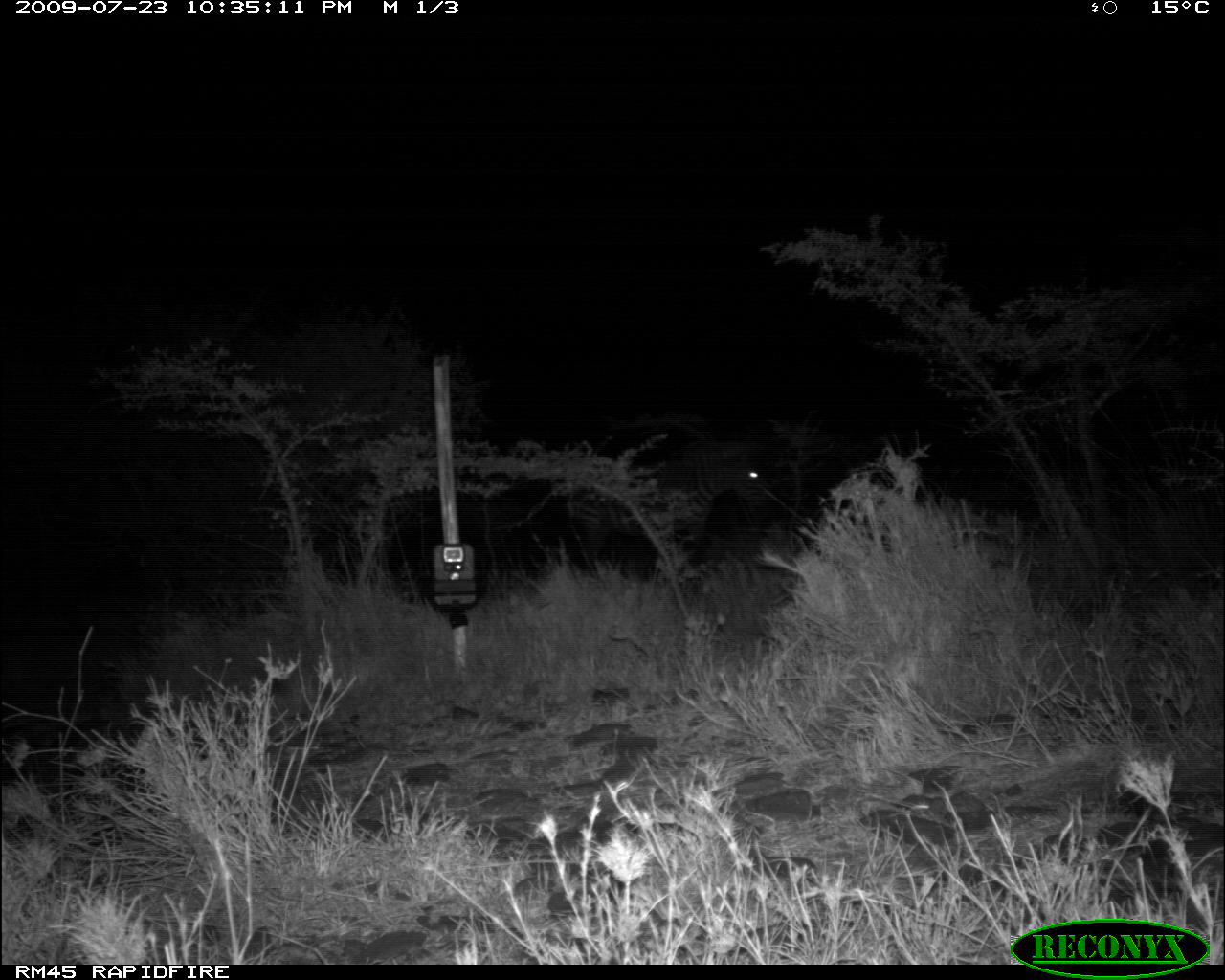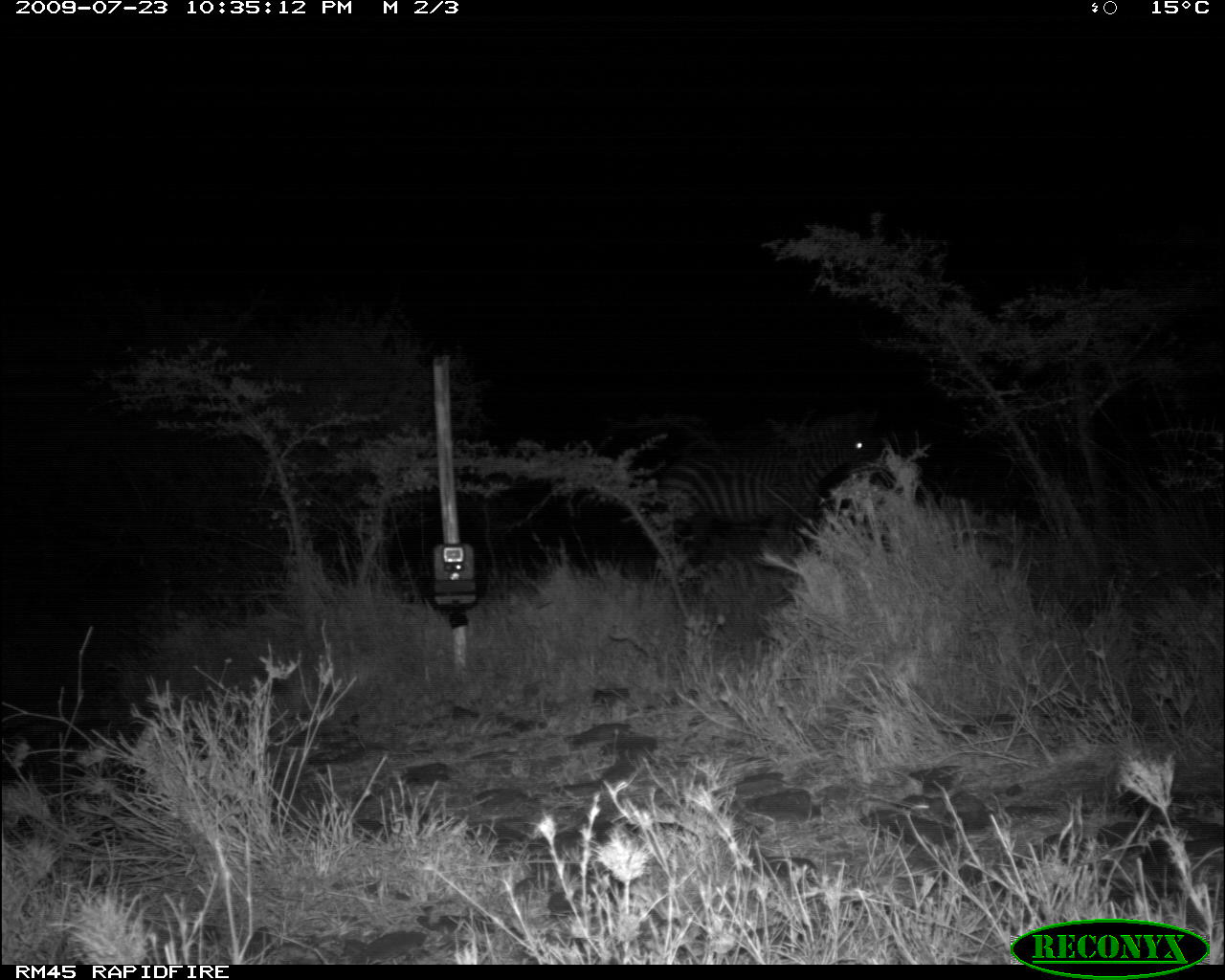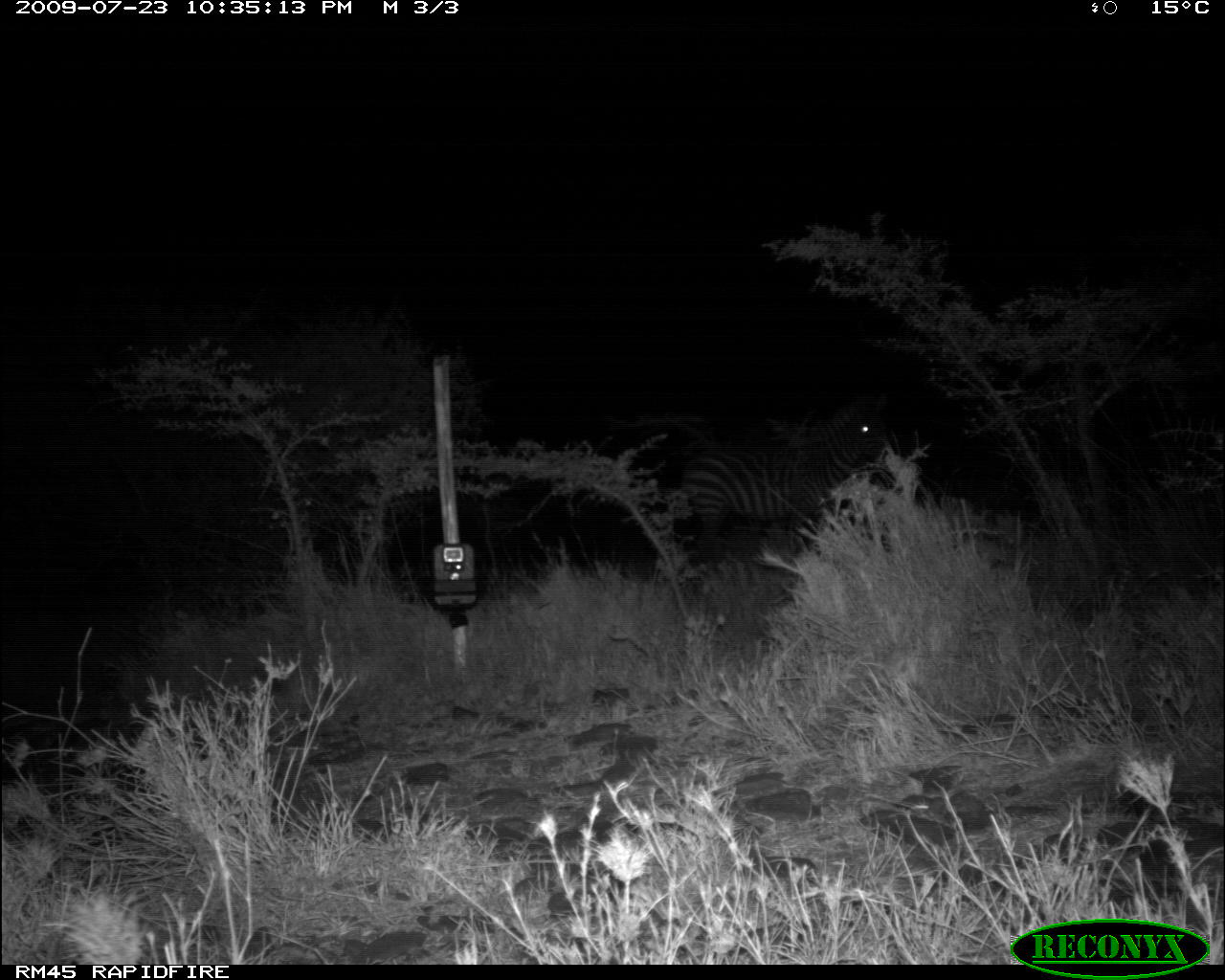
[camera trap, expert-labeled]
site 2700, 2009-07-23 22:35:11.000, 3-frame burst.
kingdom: Animalia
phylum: Chordata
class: Mammalia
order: Perissodactyla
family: Equidae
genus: Equus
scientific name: Equus quagga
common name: plains zebra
Equus quagga (plains zebra), count 1.